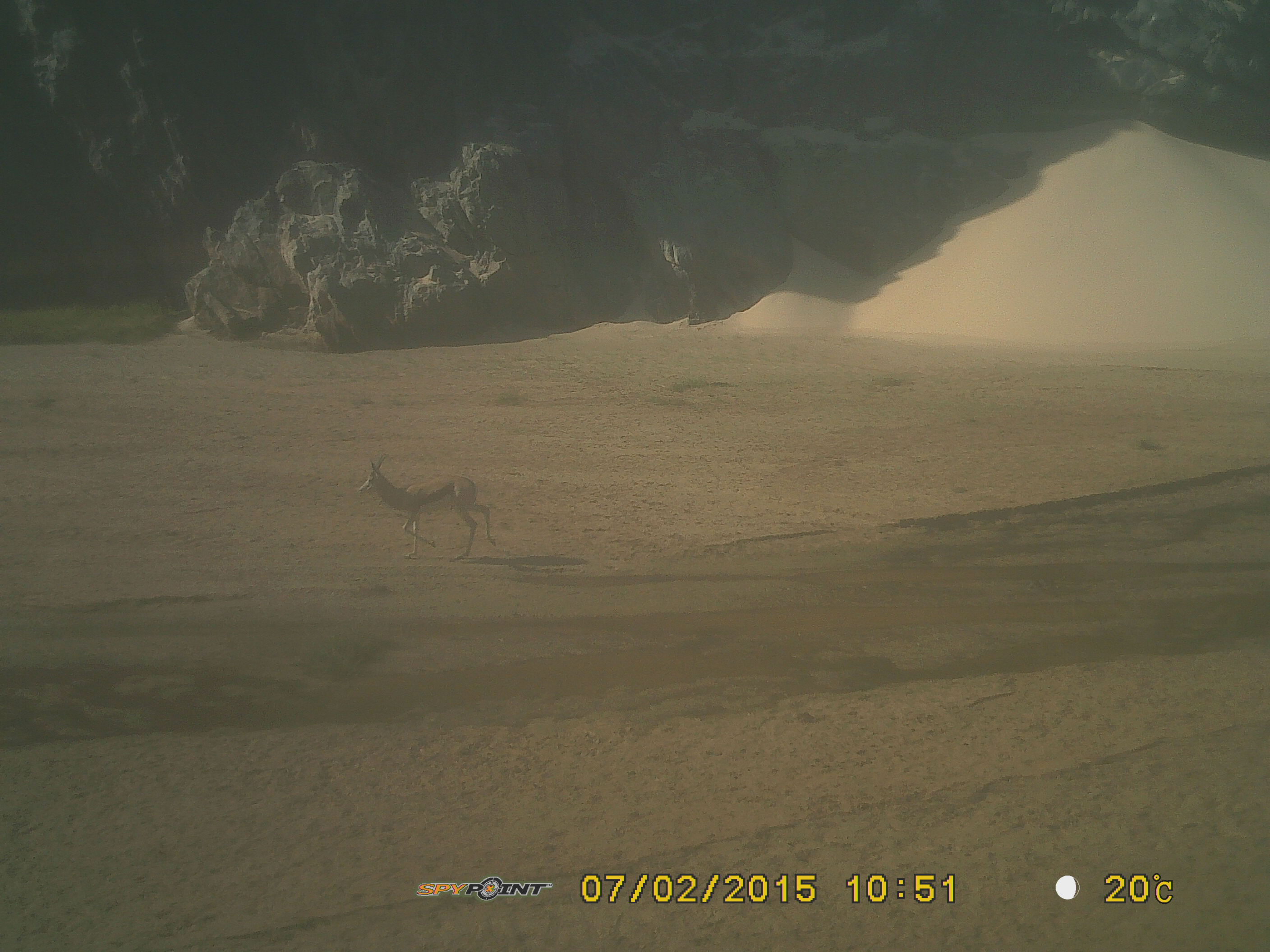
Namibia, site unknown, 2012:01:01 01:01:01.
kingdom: Animalia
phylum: Chordata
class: Mammalia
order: Artiodactyla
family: Bovidae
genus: Antidorcas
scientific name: Antidorcas marsupialis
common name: springbok